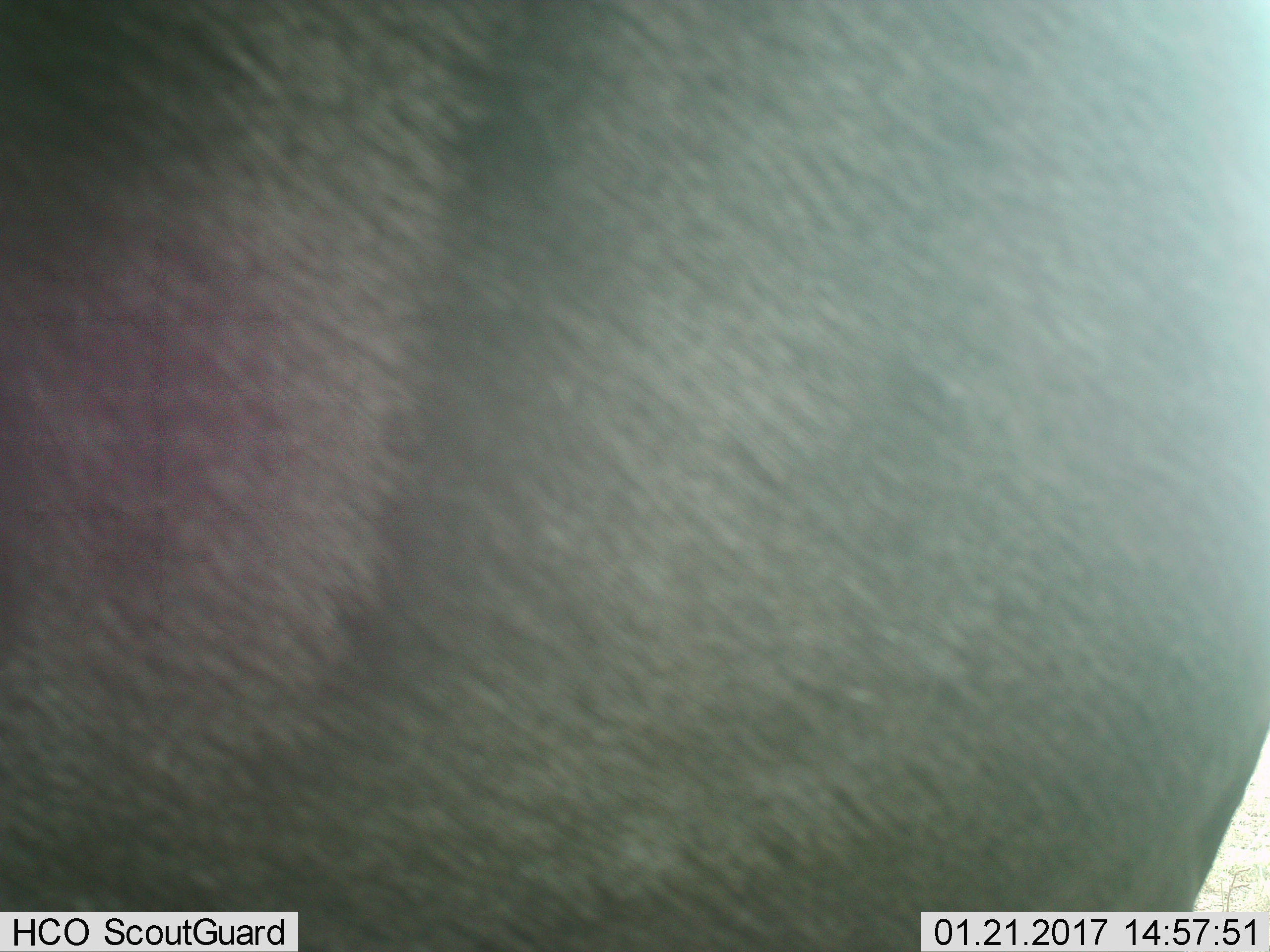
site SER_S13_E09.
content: unidentified animal